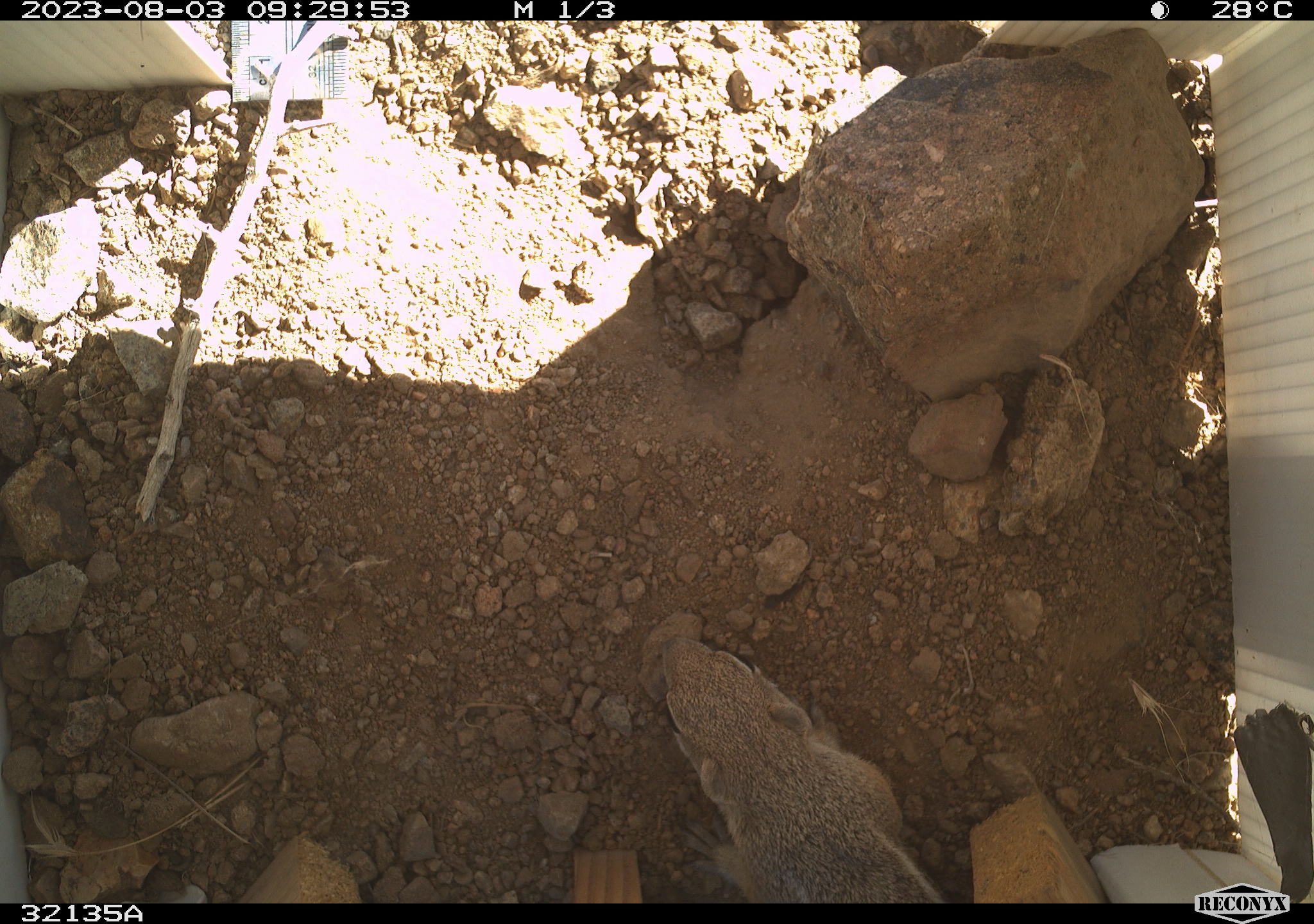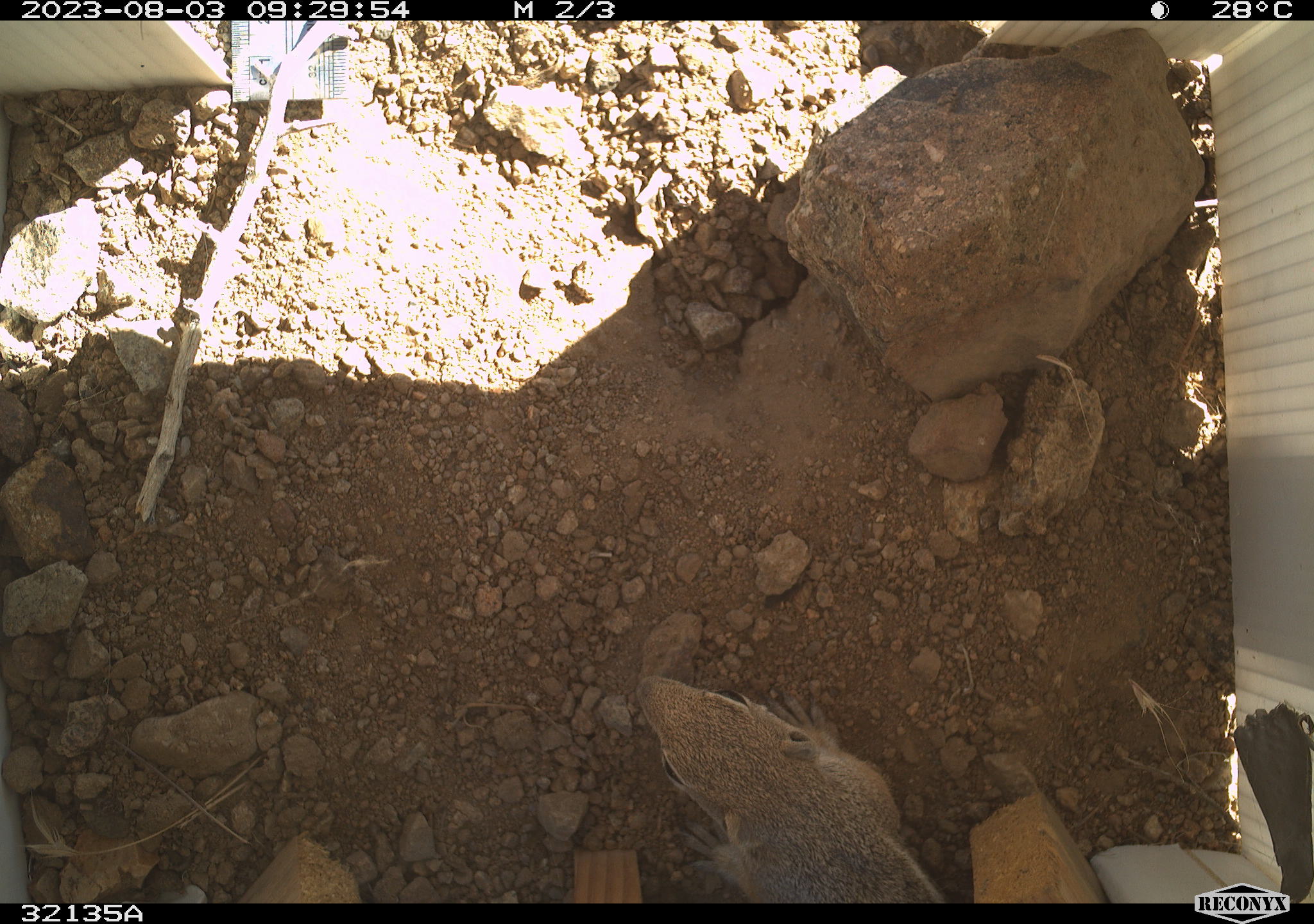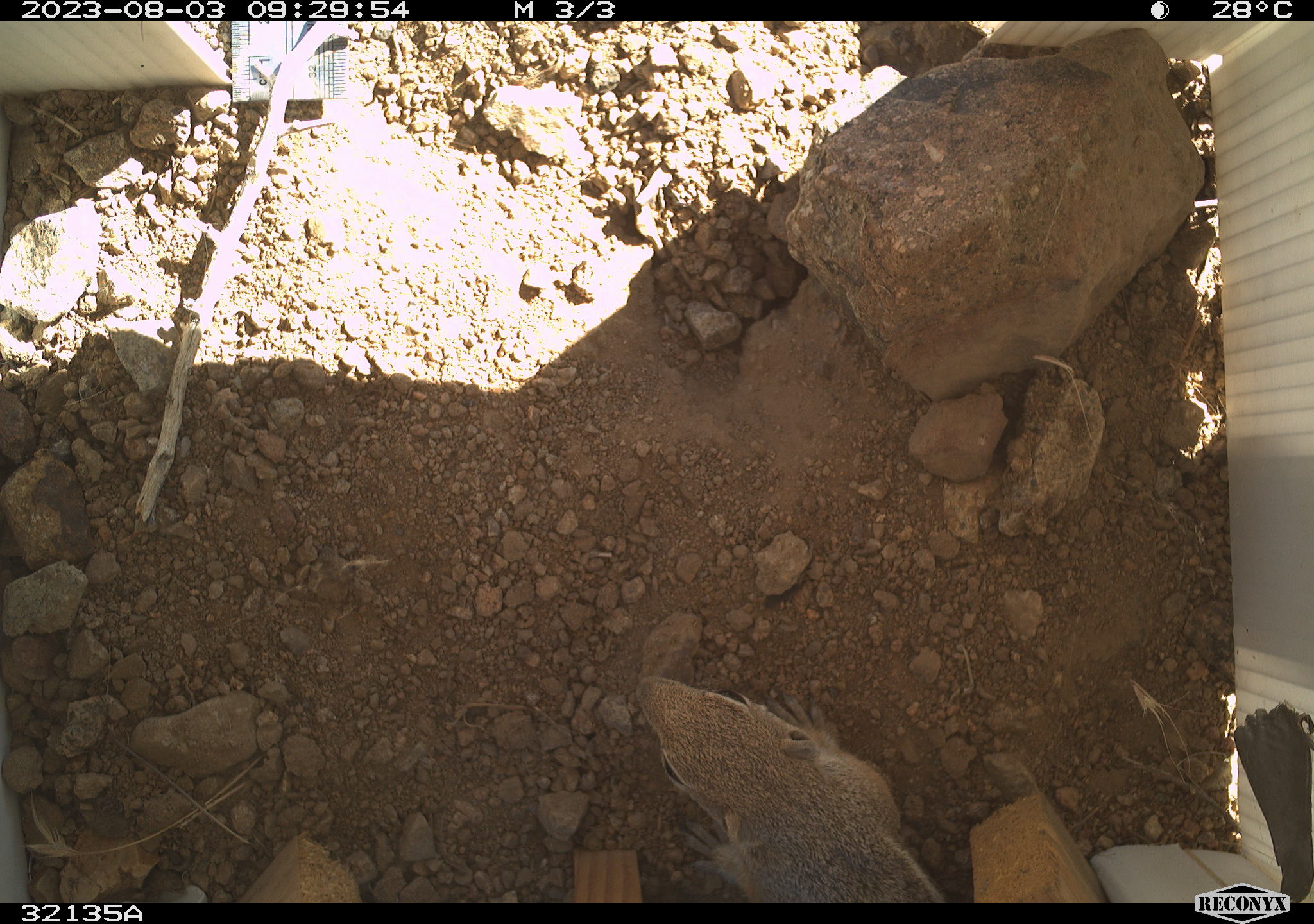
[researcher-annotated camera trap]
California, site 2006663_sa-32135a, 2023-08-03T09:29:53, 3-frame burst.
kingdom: Animalia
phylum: Chordata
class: Mammalia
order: Rodentia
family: Sciuridae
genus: Ammospermophilus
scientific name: Ammospermophilus leucurus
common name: white-tailed antelope squirrel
White-tailed antelope squirrel (Ammospermophilus leucurus).